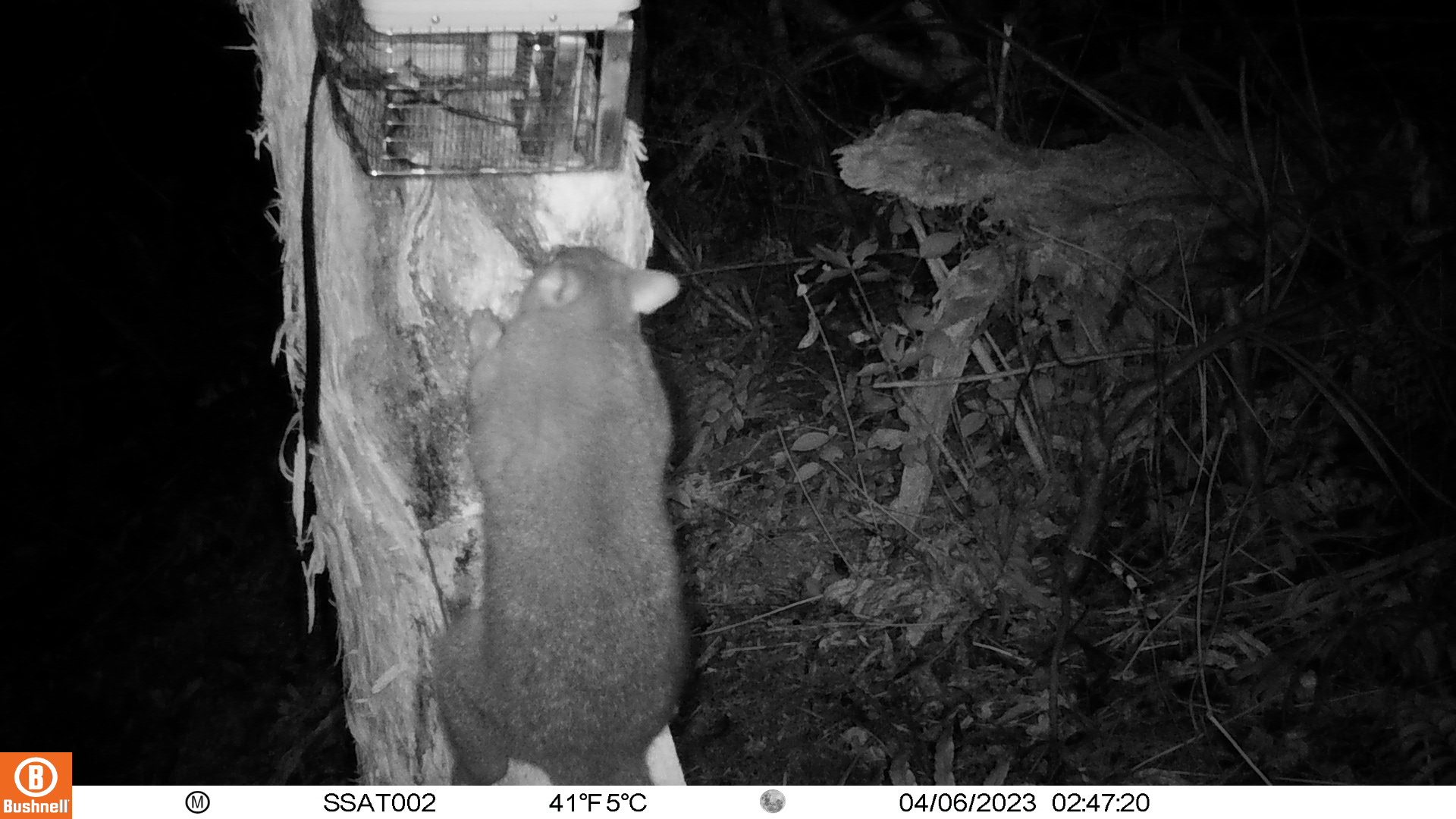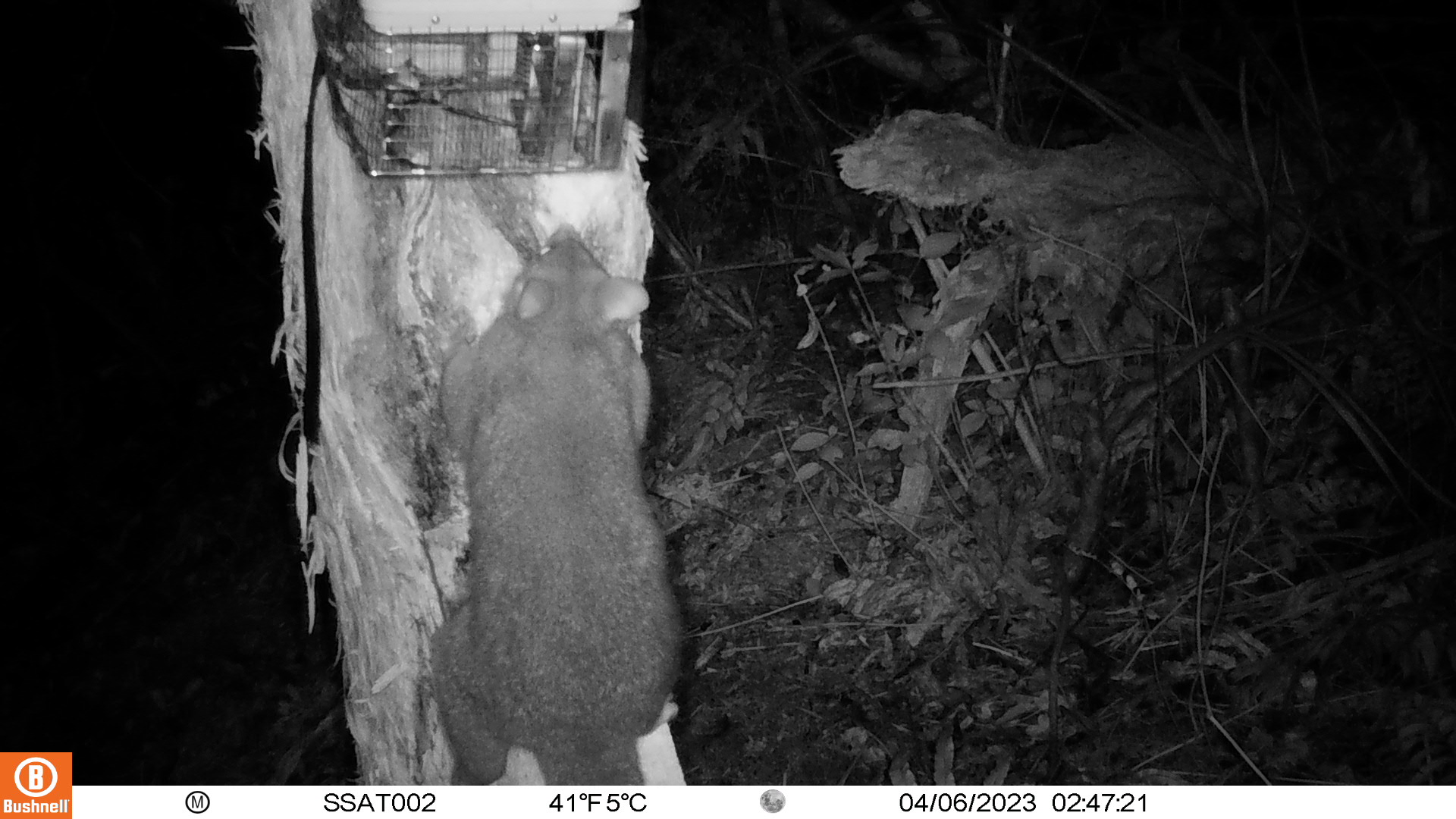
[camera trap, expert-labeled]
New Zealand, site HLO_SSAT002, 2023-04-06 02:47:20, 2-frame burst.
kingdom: Animalia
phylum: Chordata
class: Mammalia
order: Diprotodontia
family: Phalangeridae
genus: Trichosurus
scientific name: Trichosurus vulpecula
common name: common brushtail possum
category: possum